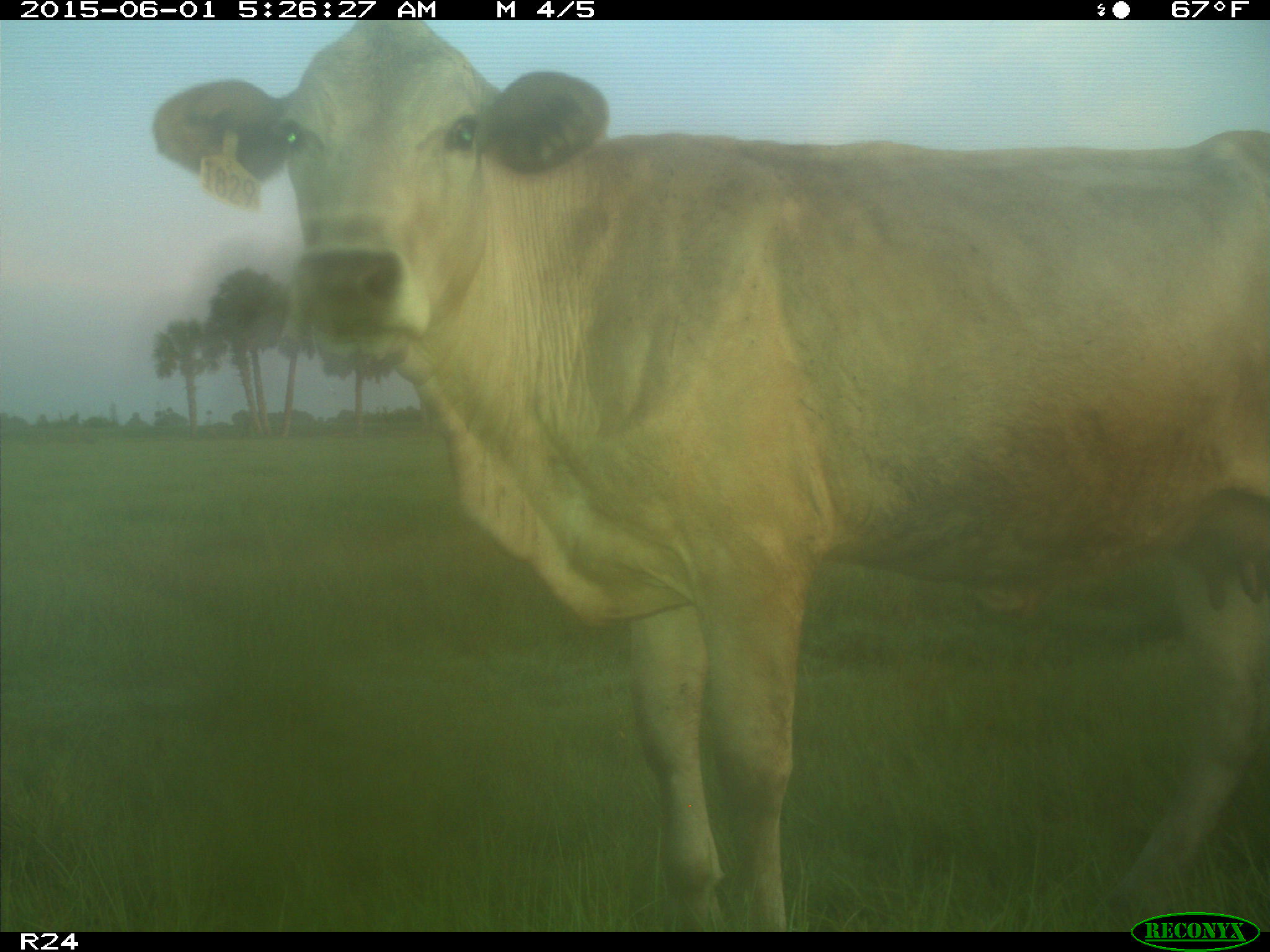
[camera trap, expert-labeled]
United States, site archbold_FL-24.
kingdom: Animalia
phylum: Chordata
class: Mammalia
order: Artiodactyla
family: Bovidae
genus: Bos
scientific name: Bos taurus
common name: domestic cow